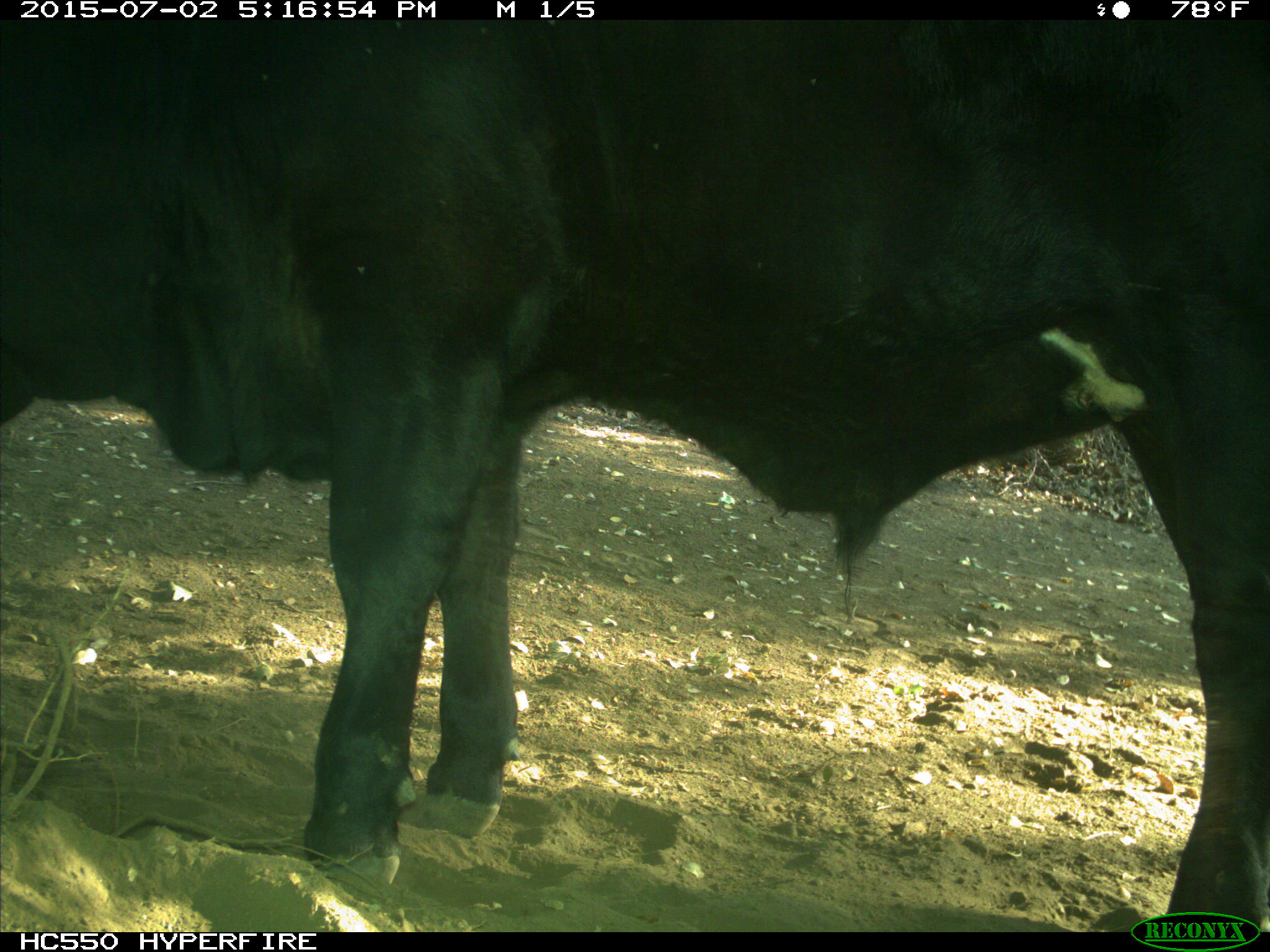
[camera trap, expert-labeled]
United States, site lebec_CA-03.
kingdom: Animalia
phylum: Chordata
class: Mammalia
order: Artiodactyla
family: Bovidae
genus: Bos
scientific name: Bos taurus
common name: domestic cow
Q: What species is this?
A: Bos taurus (domestic cow).